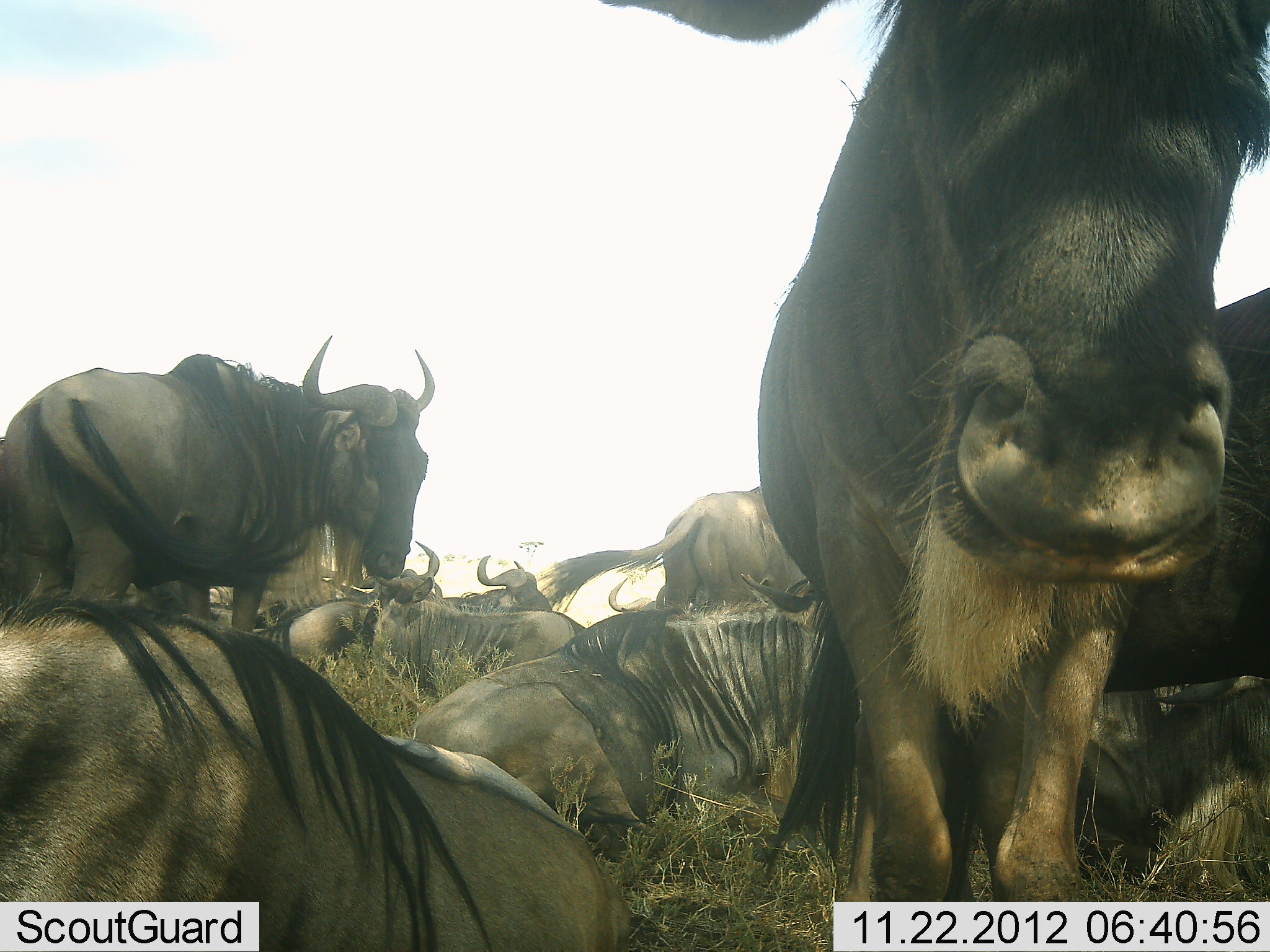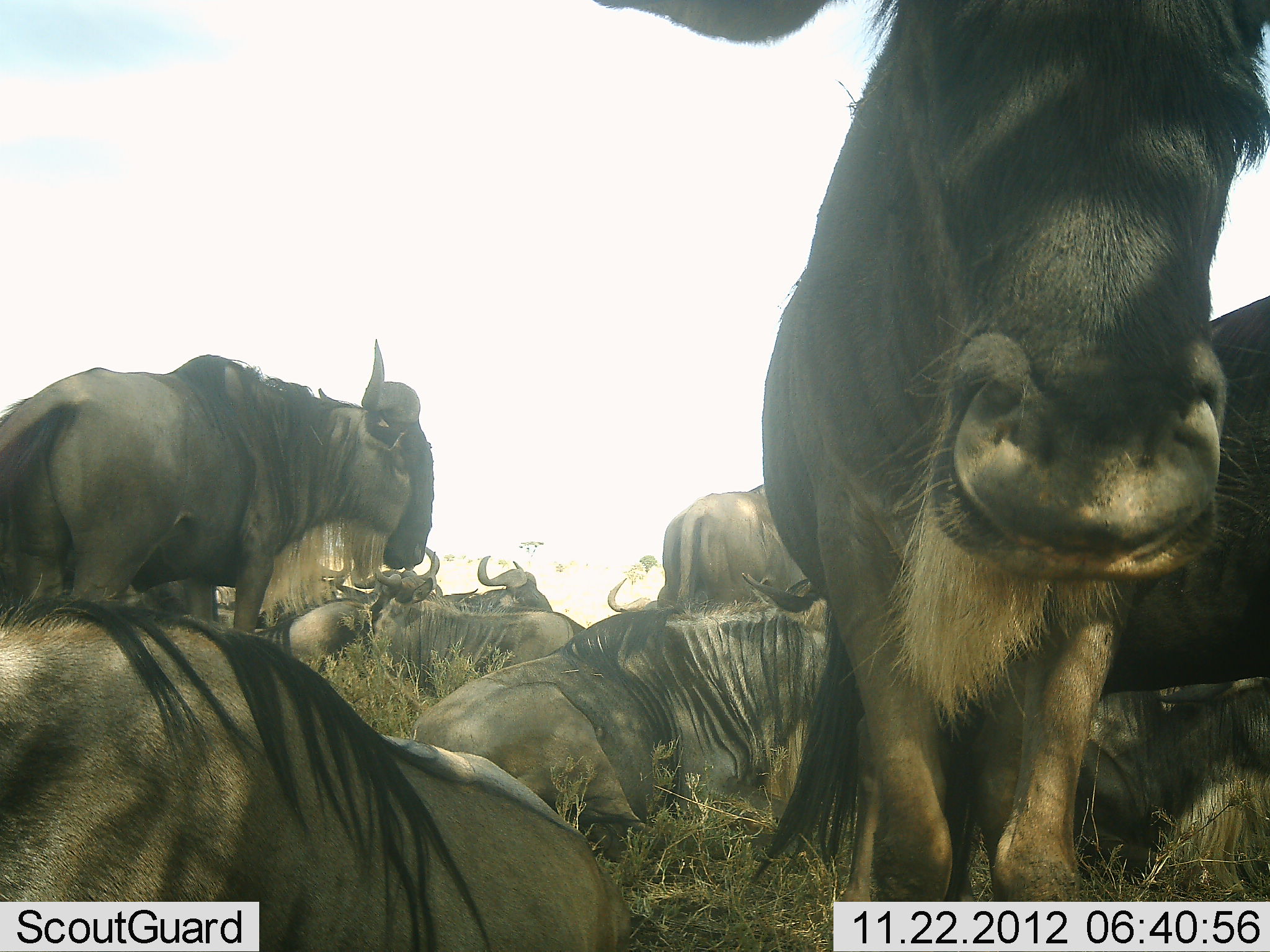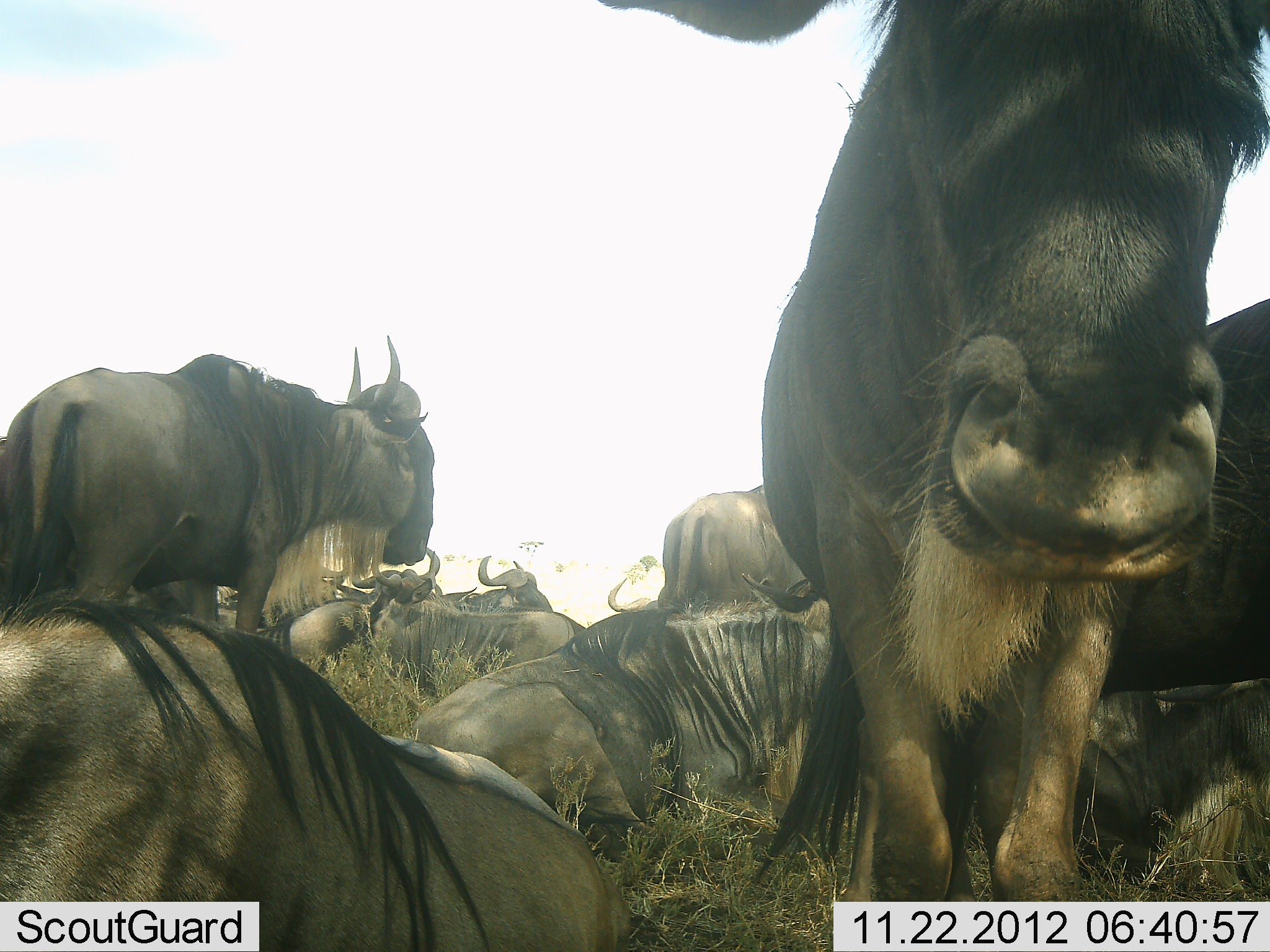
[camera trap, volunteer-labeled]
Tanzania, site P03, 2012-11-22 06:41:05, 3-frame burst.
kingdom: Animalia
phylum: Chordata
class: Mammalia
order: Artiodactyla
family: Bovidae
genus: Connochaetes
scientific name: Connochaetes taurinus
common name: blue wildebeest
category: wildebeest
Wildebeest (blue wildebeest) (Connochaetes taurinus), count 11-50. Behavior (volunteer vote fractions): standing 100%, resting 100%, moving 0%, interacting 0%. Young present (vote fraction): 10%. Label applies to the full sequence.